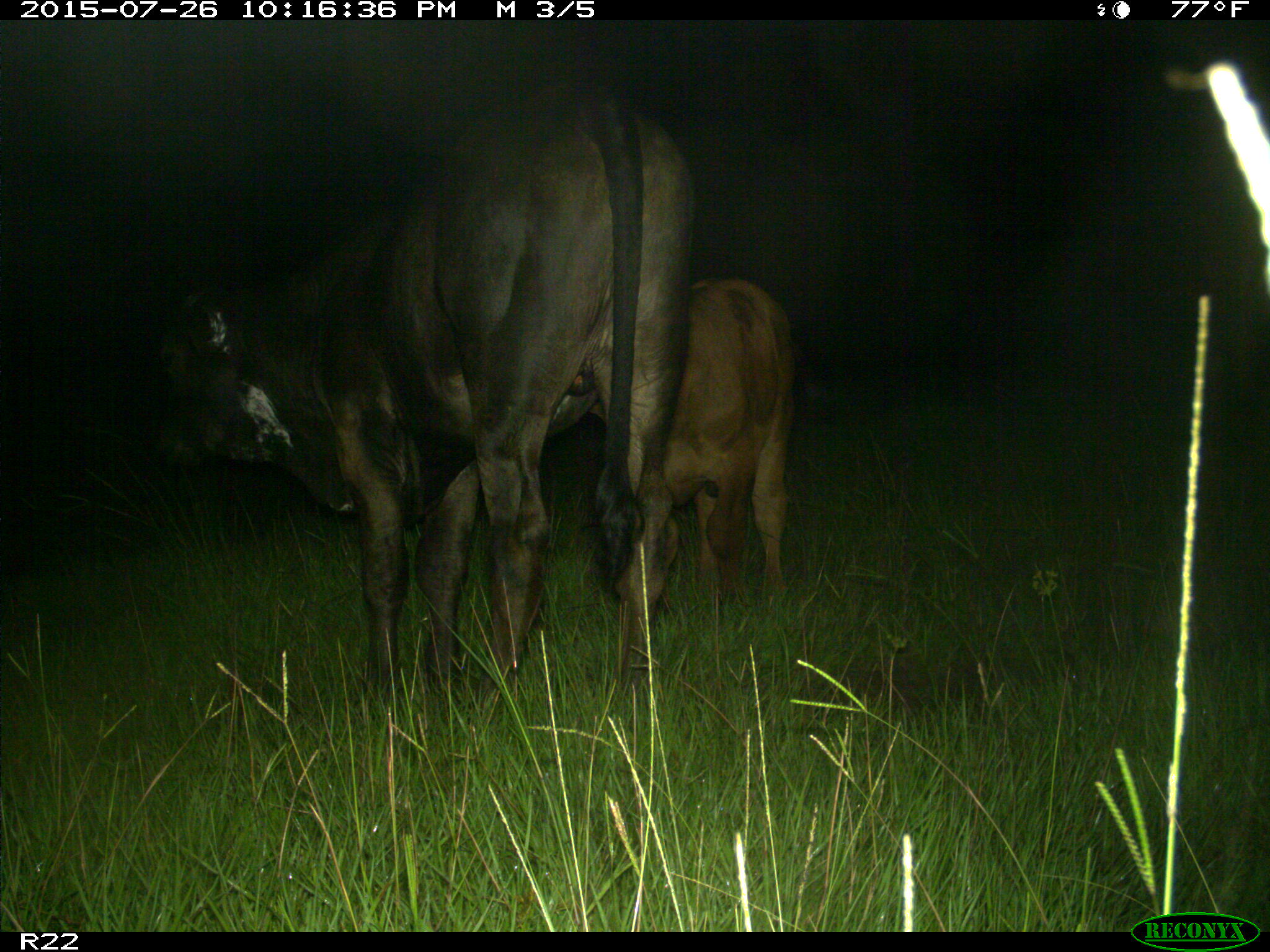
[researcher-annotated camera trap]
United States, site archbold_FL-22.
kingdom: Animalia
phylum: Chordata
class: Mammalia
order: Artiodactyla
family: Bovidae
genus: Bos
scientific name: Bos taurus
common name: domestic cow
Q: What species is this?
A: Bos taurus (domestic cow).